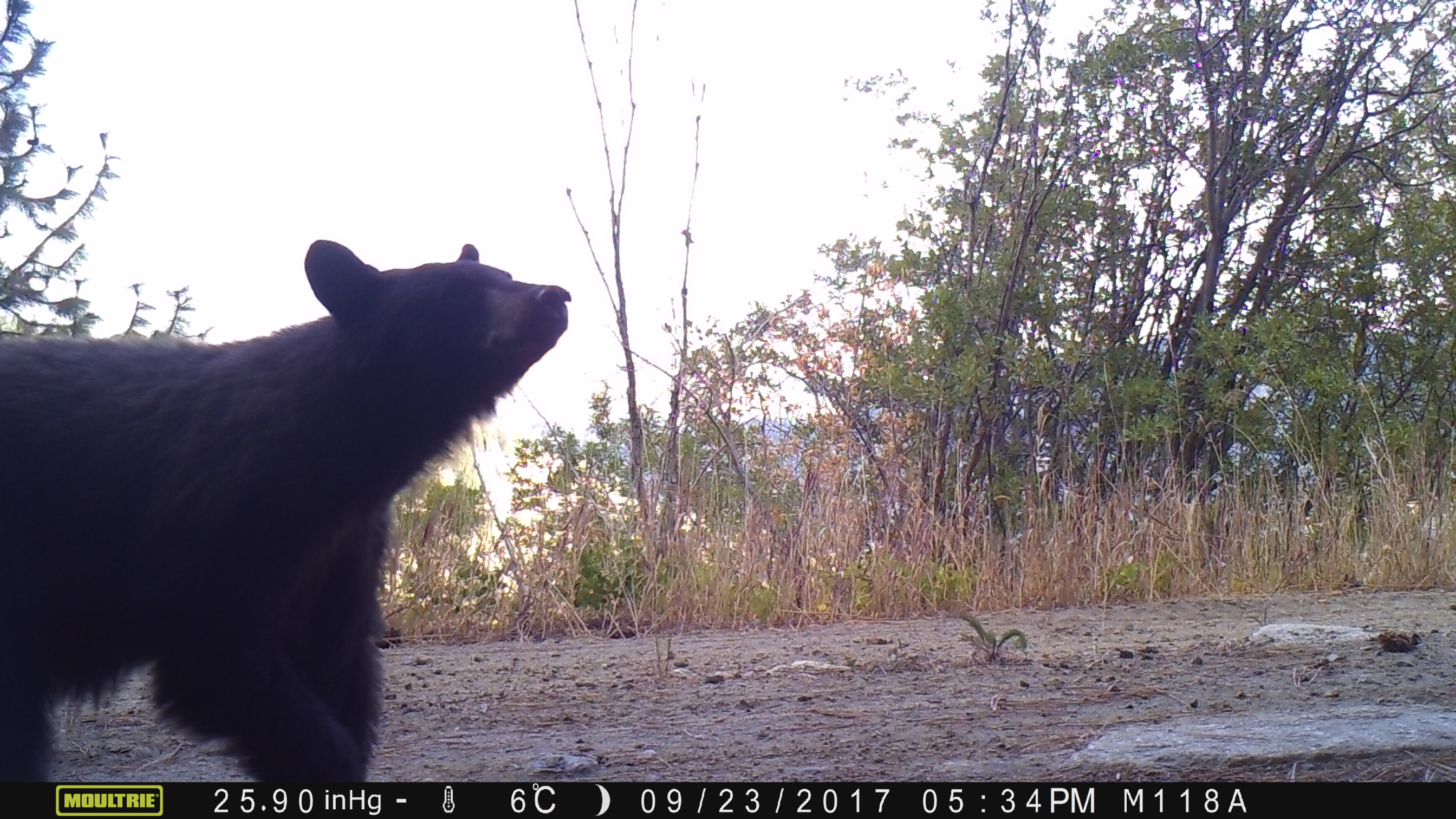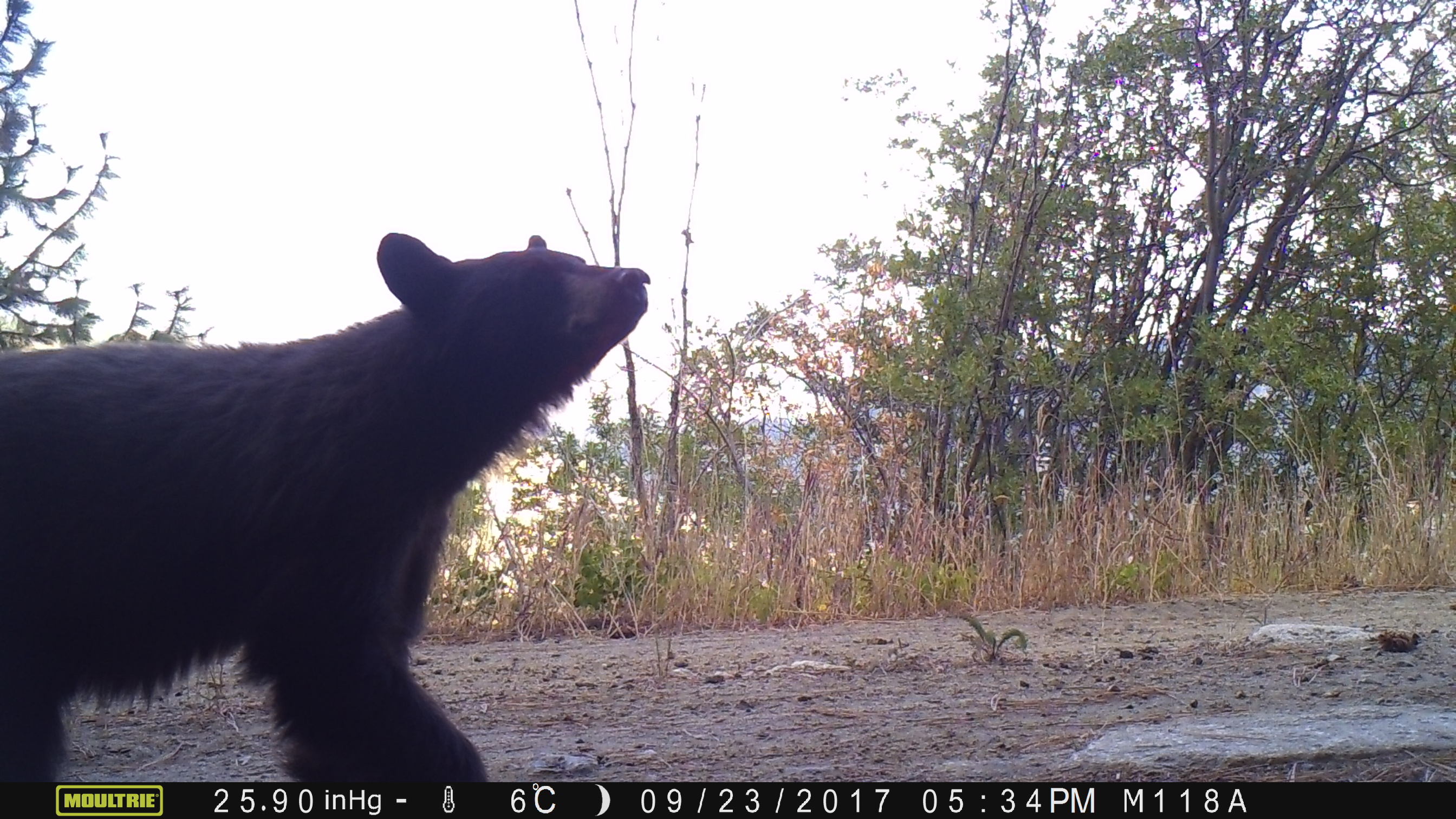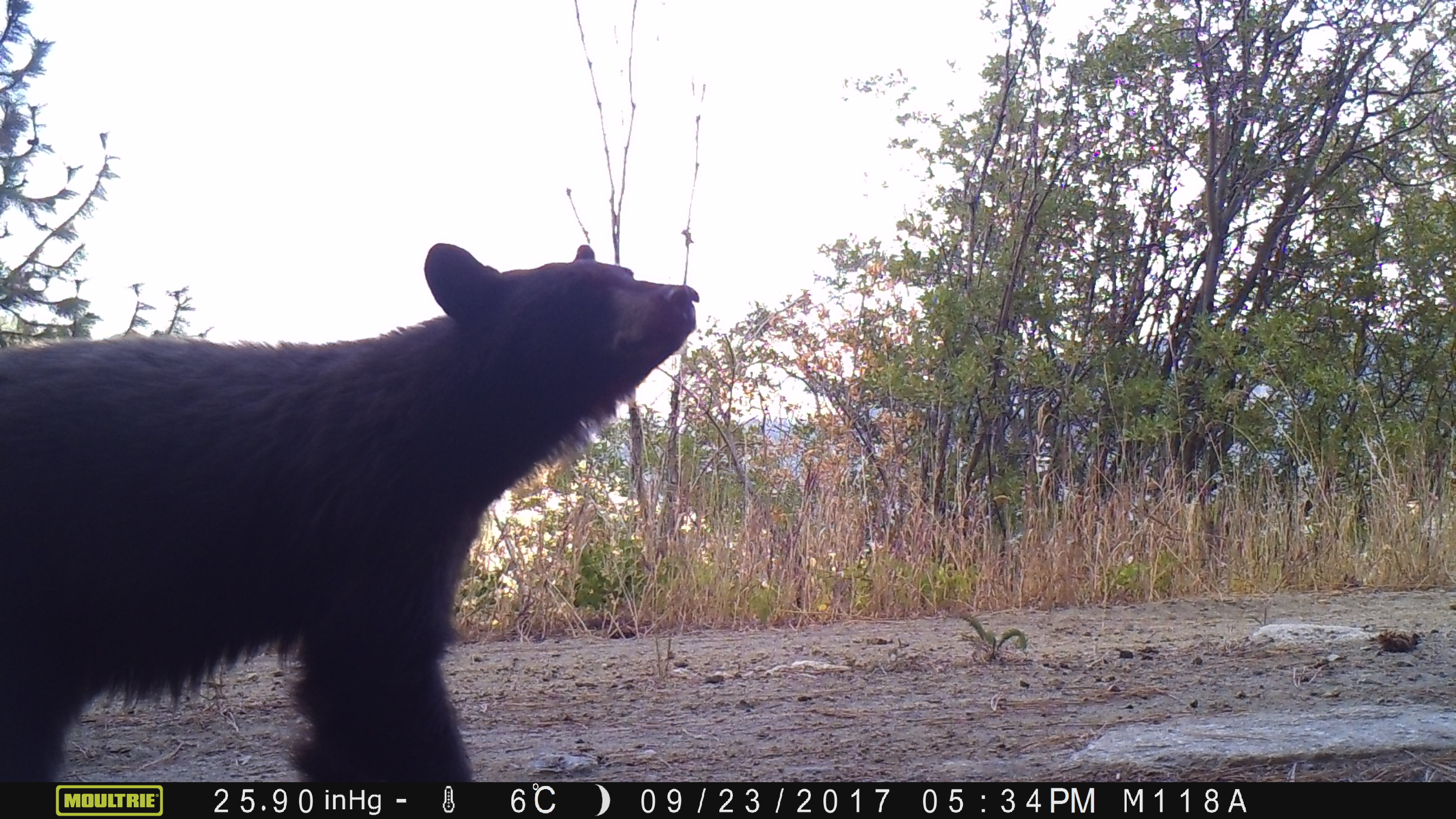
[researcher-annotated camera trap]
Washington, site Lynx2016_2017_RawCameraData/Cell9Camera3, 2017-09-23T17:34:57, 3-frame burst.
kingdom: Animalia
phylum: Chordata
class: Mammalia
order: Carnivora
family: Ursidae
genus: Ursus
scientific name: Ursus americanus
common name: american black bear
Ursus americanus (american black bear). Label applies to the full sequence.